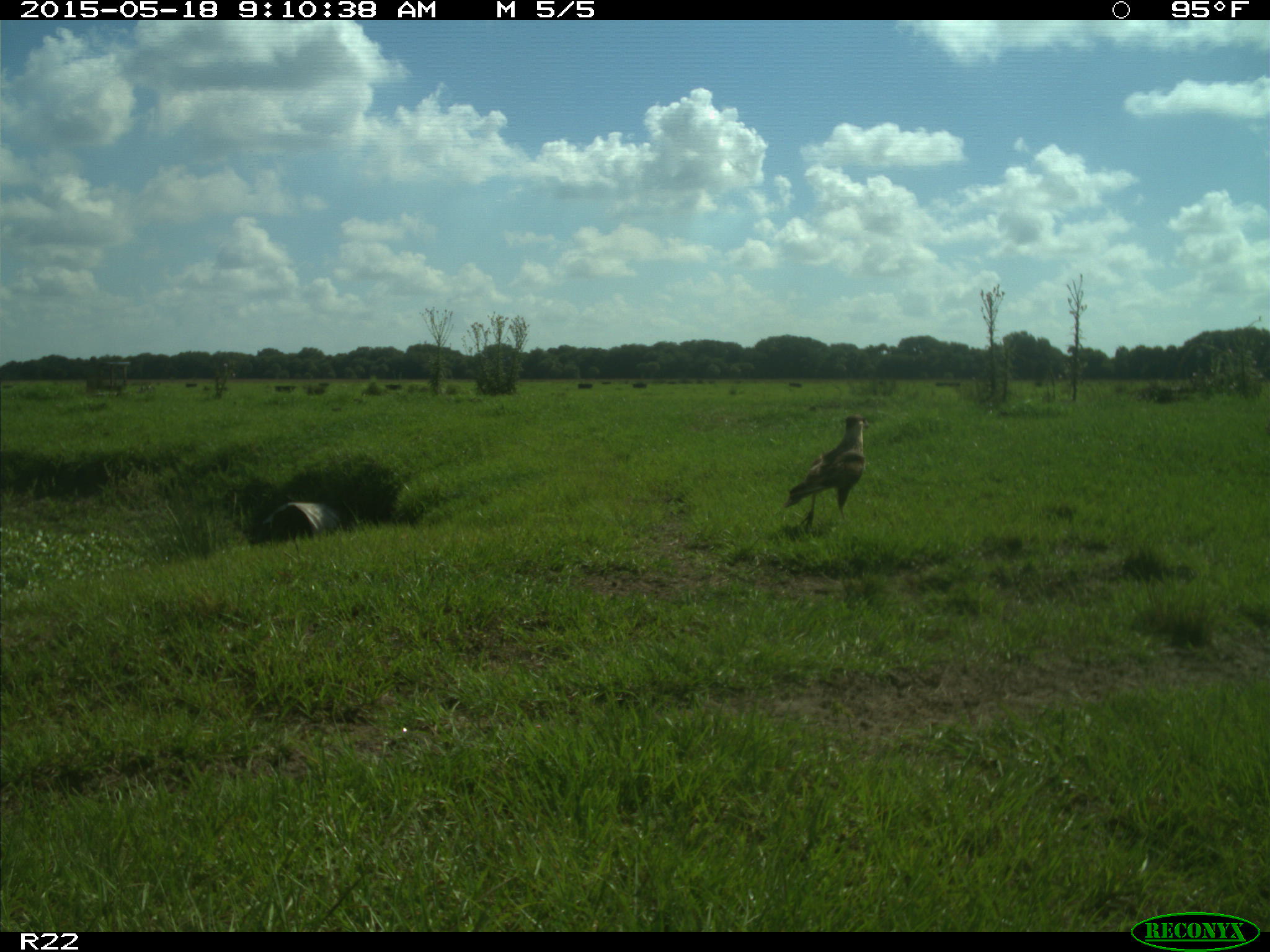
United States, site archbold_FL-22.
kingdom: Animalia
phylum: Chordata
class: Aves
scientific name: Aves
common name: birds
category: unidentified bird